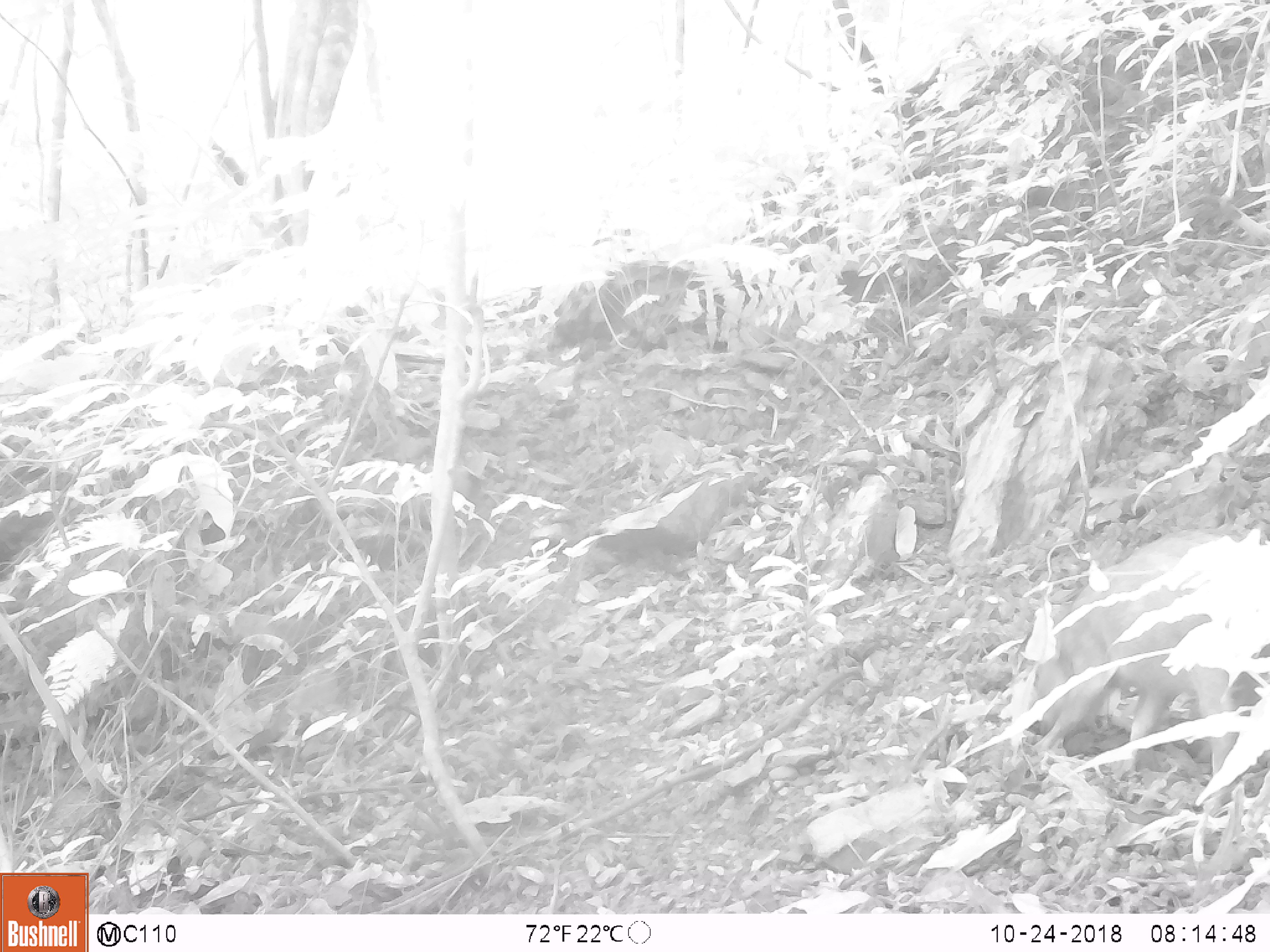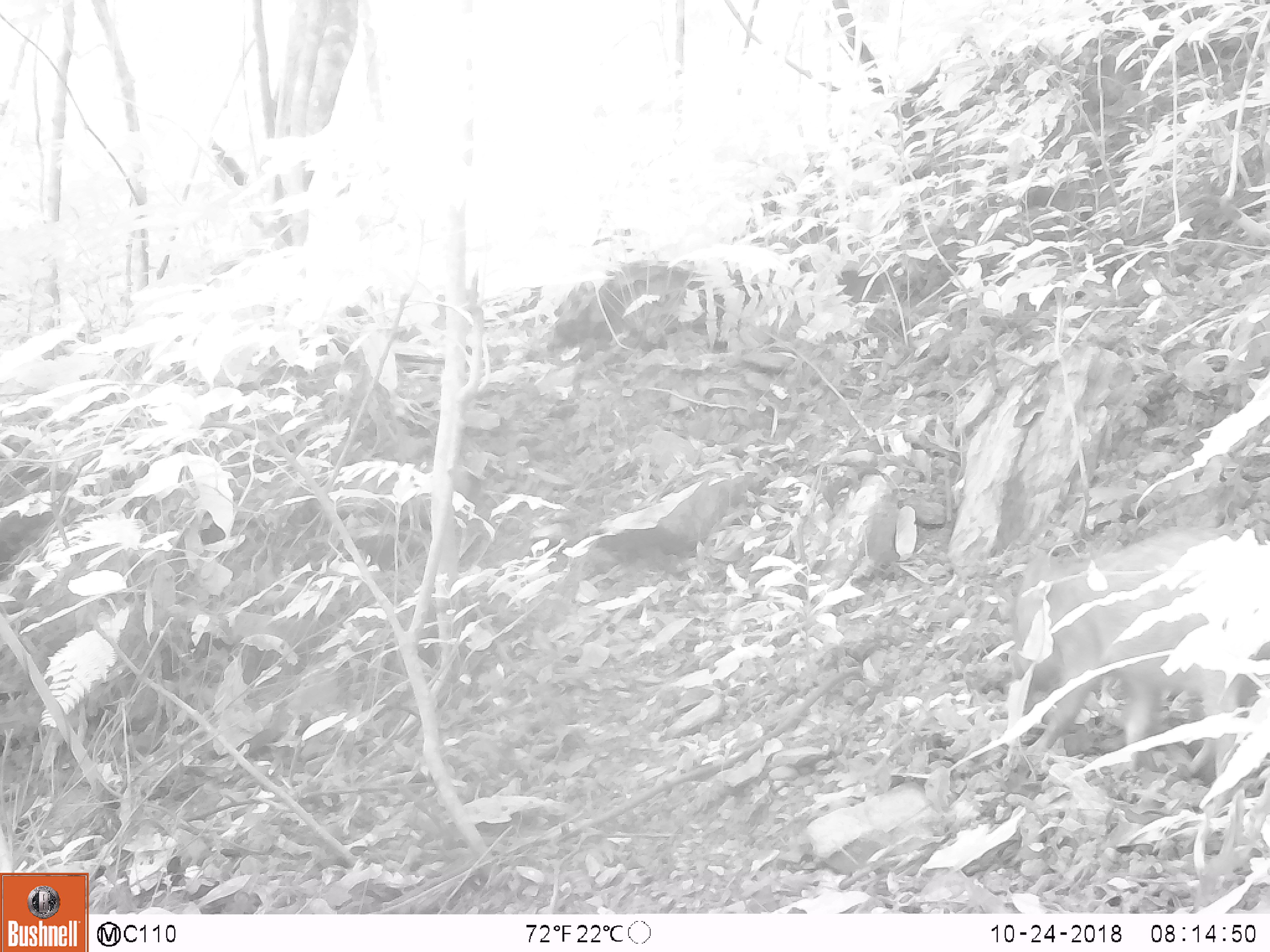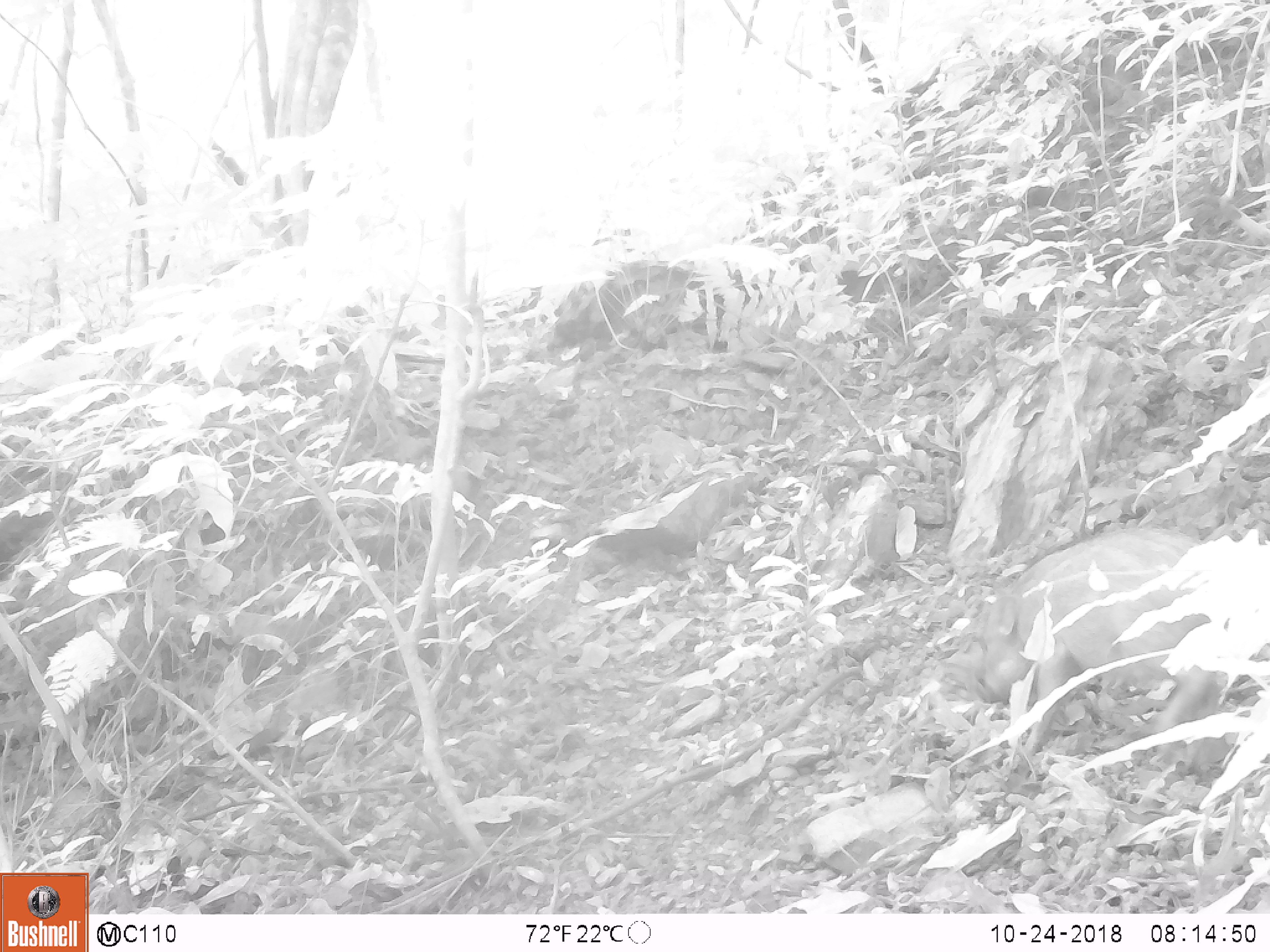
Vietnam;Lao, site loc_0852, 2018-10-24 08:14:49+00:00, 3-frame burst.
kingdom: Animalia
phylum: Chordata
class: Mammalia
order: Artiodactyla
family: Suidae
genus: Sus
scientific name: Sus scrofa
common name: eurasian wild pig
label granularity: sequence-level